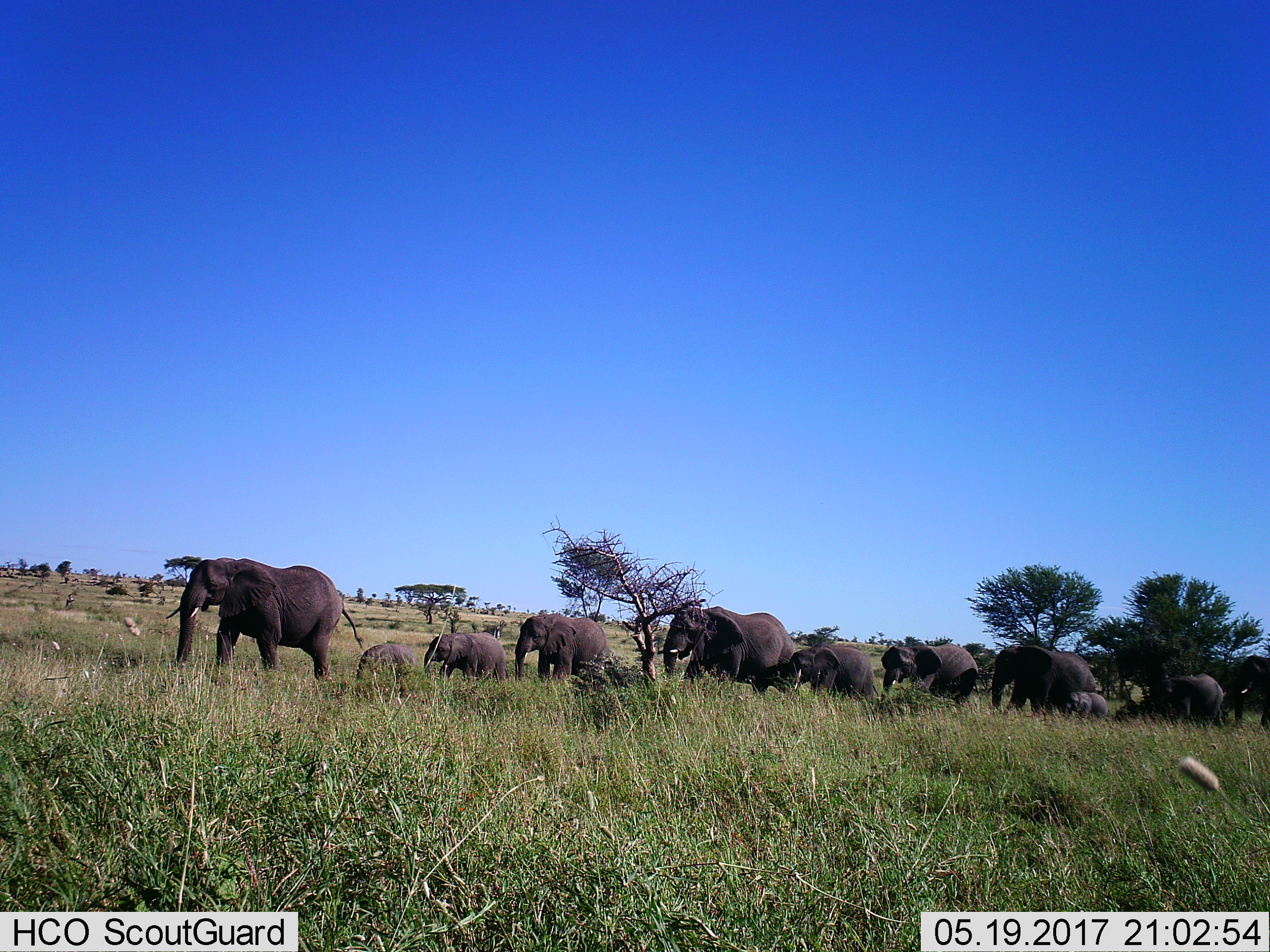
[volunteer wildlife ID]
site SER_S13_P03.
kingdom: Animalia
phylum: Chordata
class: Mammalia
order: Proboscidea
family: Elephantidae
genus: Loxodonta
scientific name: Loxodonta africana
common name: african bush elephant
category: elephant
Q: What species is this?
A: Elephant (african bush elephant) (Loxodonta africana).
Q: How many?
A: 11-50.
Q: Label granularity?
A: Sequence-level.